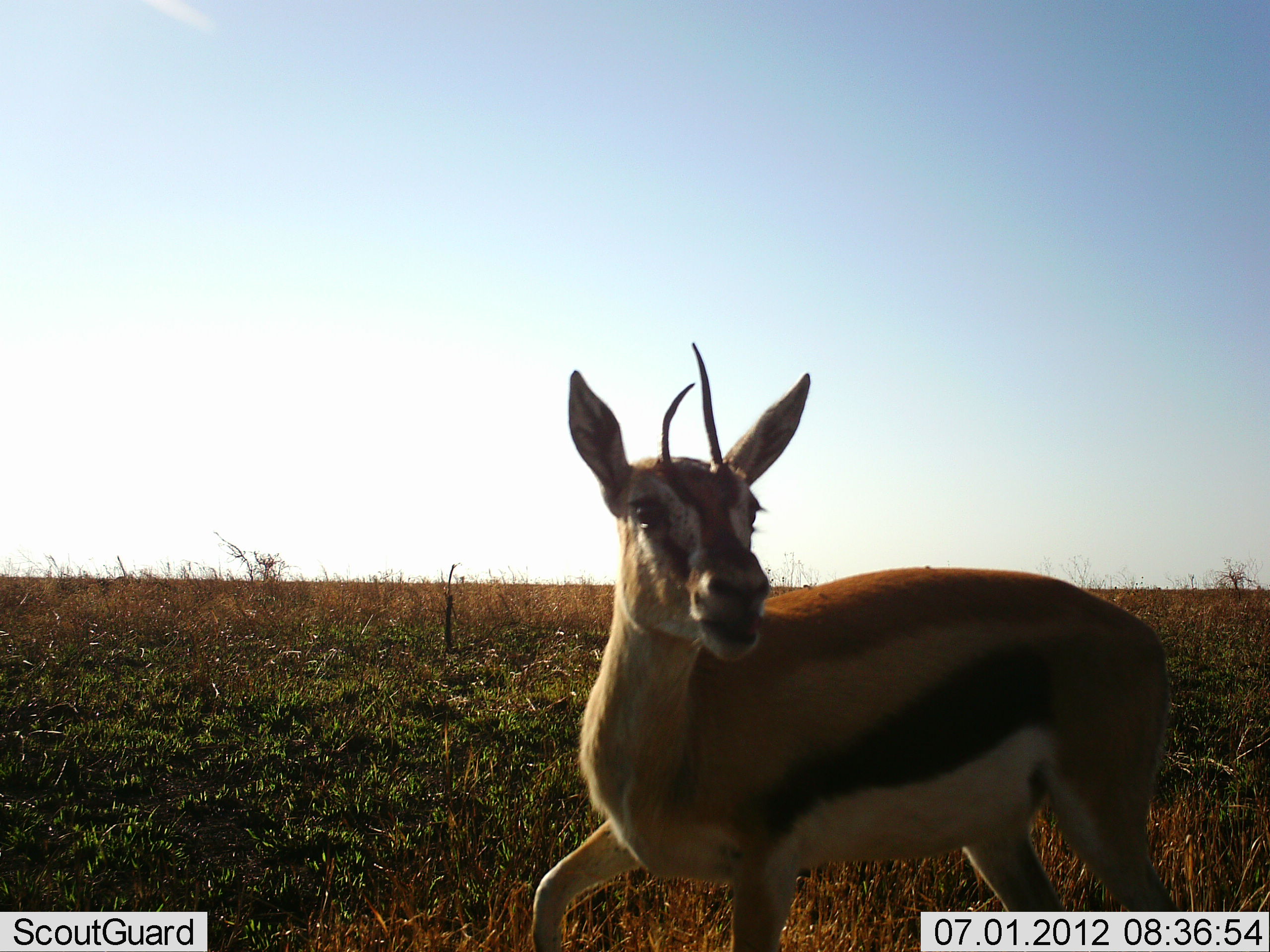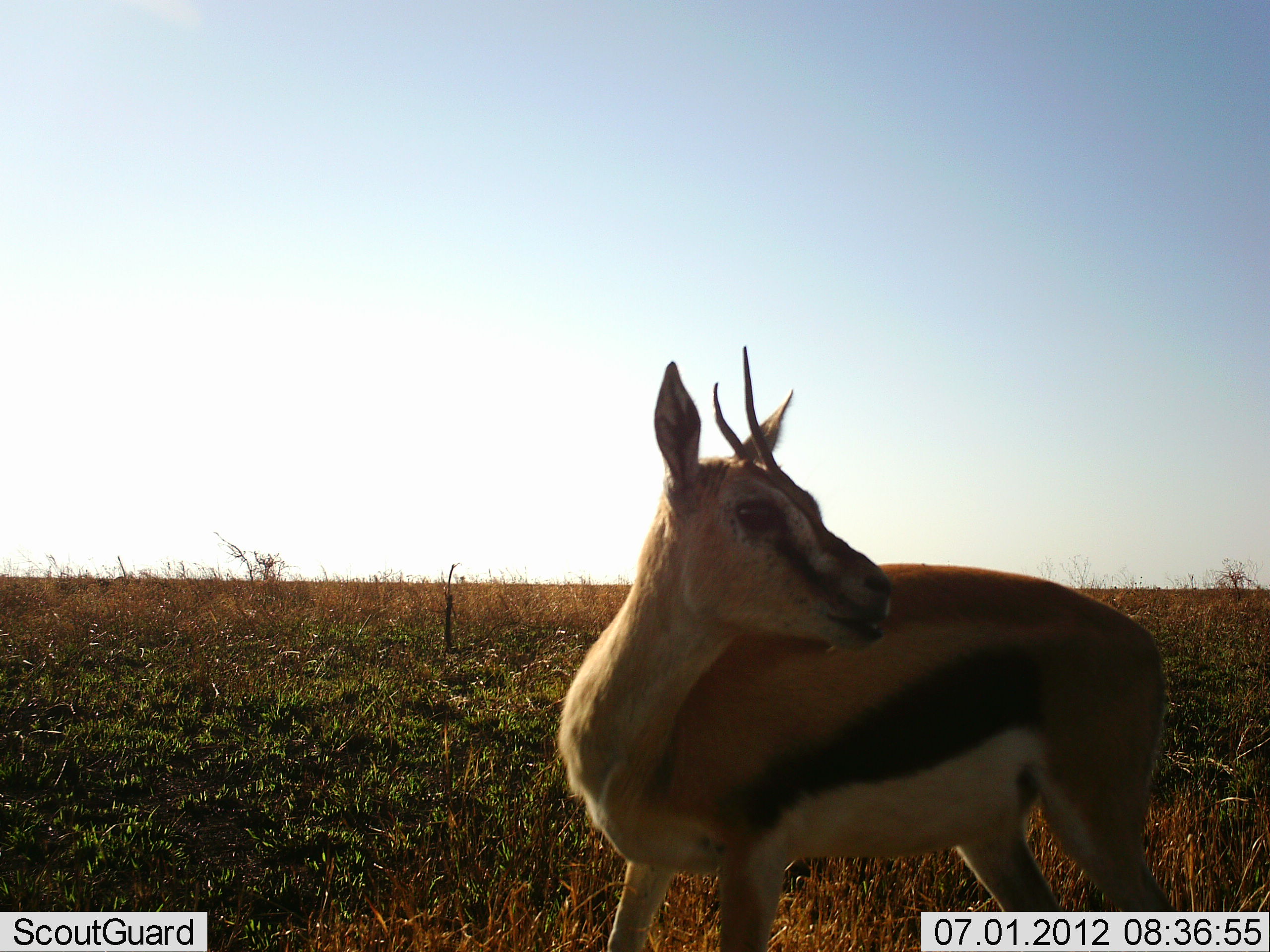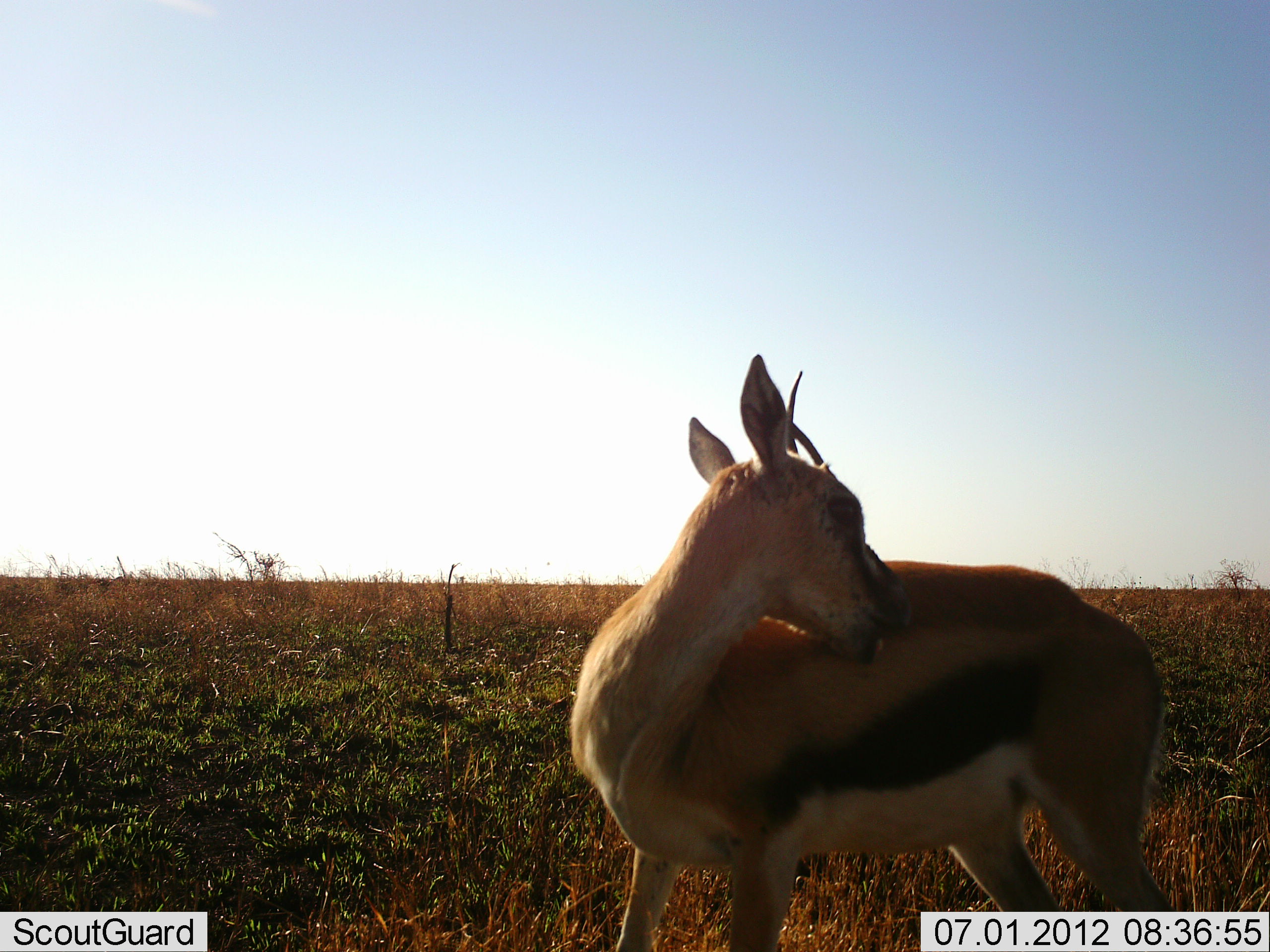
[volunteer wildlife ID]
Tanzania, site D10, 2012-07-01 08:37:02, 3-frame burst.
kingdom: Animalia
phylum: Chordata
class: Mammalia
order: Artiodactyla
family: Bovidae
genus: Eudorcas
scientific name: Eudorcas thomsonii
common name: thomson's gazelle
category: gazellethomsons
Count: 1.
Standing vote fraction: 100%.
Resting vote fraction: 10%.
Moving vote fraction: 10%.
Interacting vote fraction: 0%.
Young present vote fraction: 10%.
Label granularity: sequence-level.